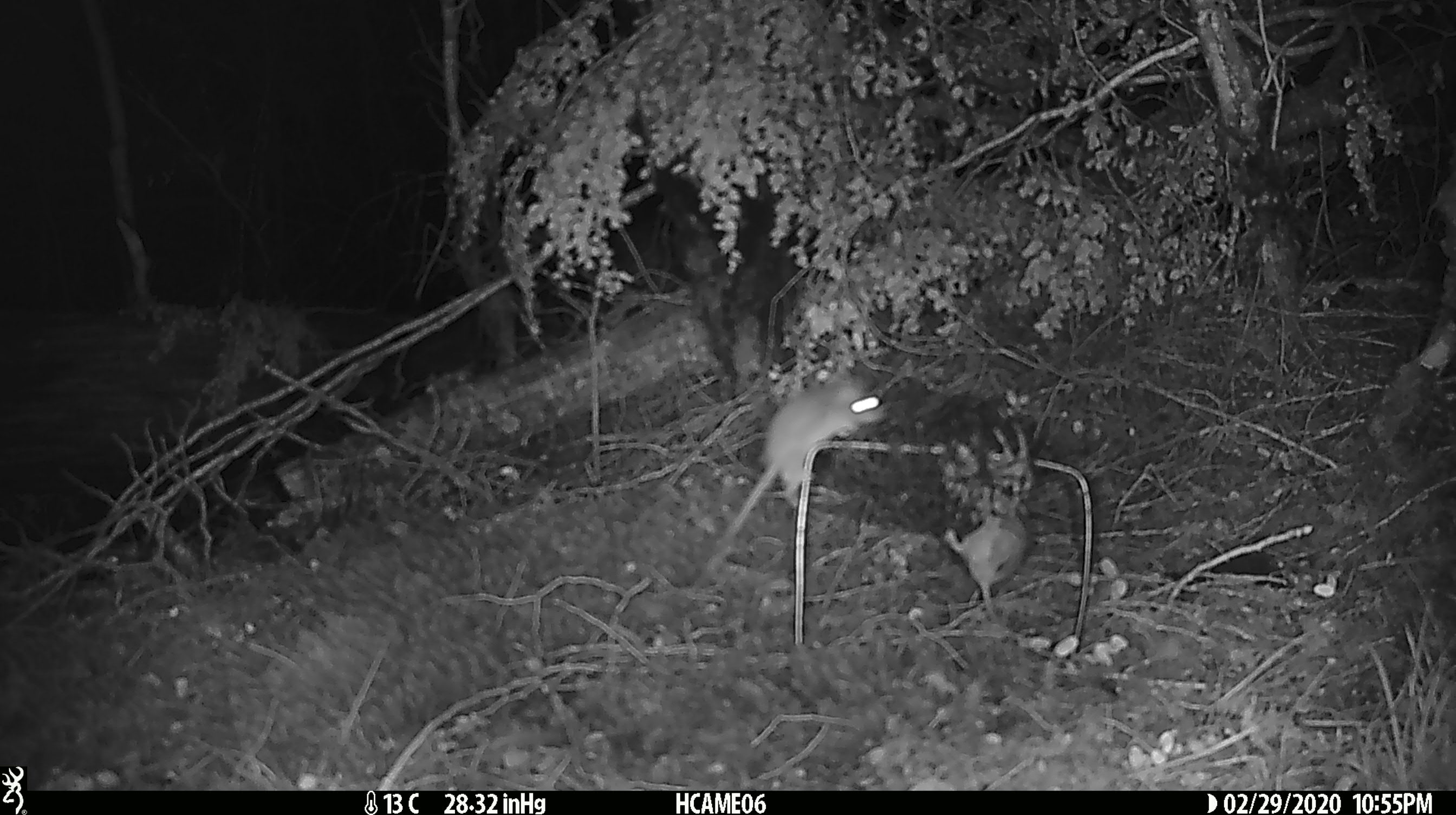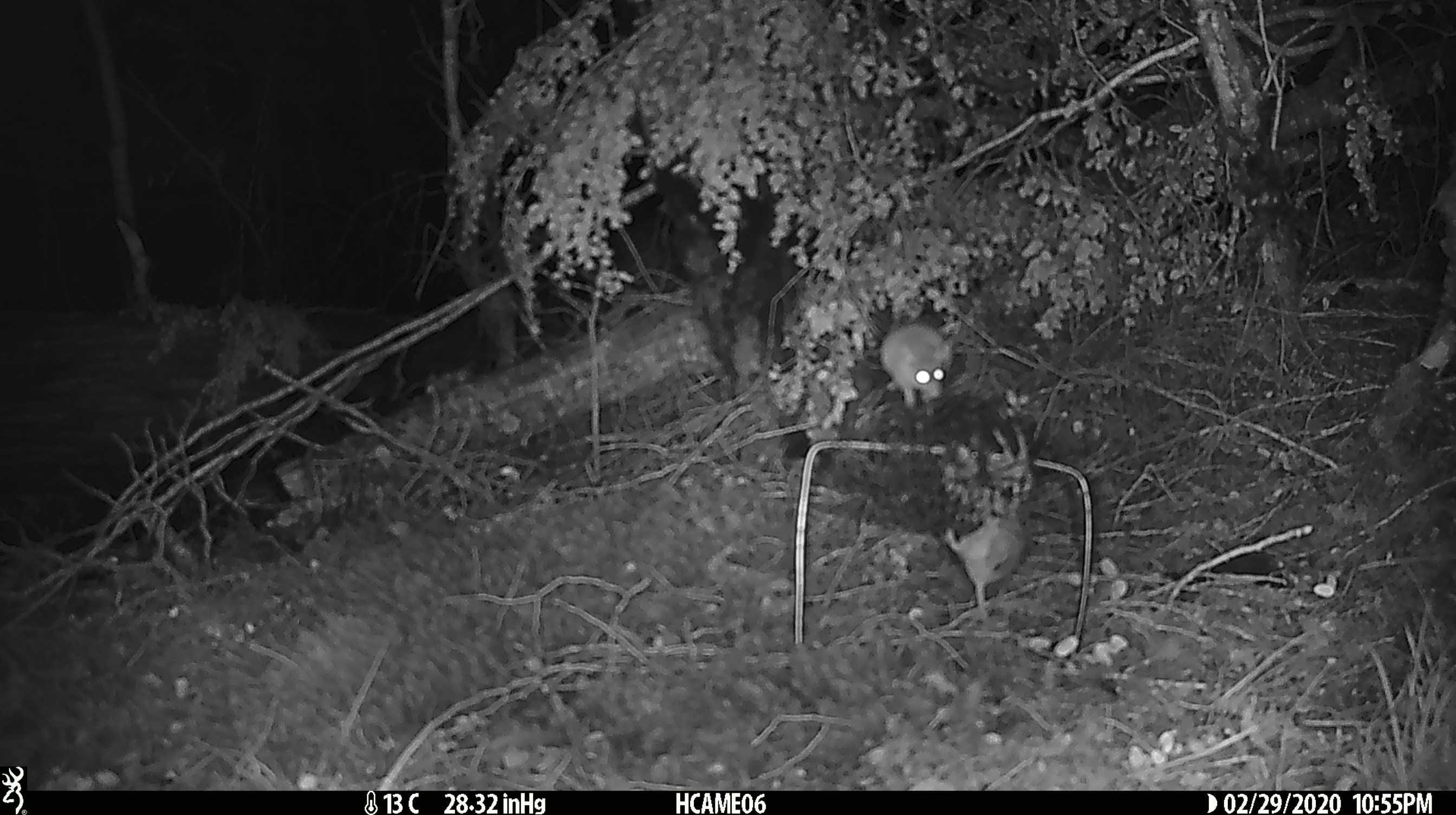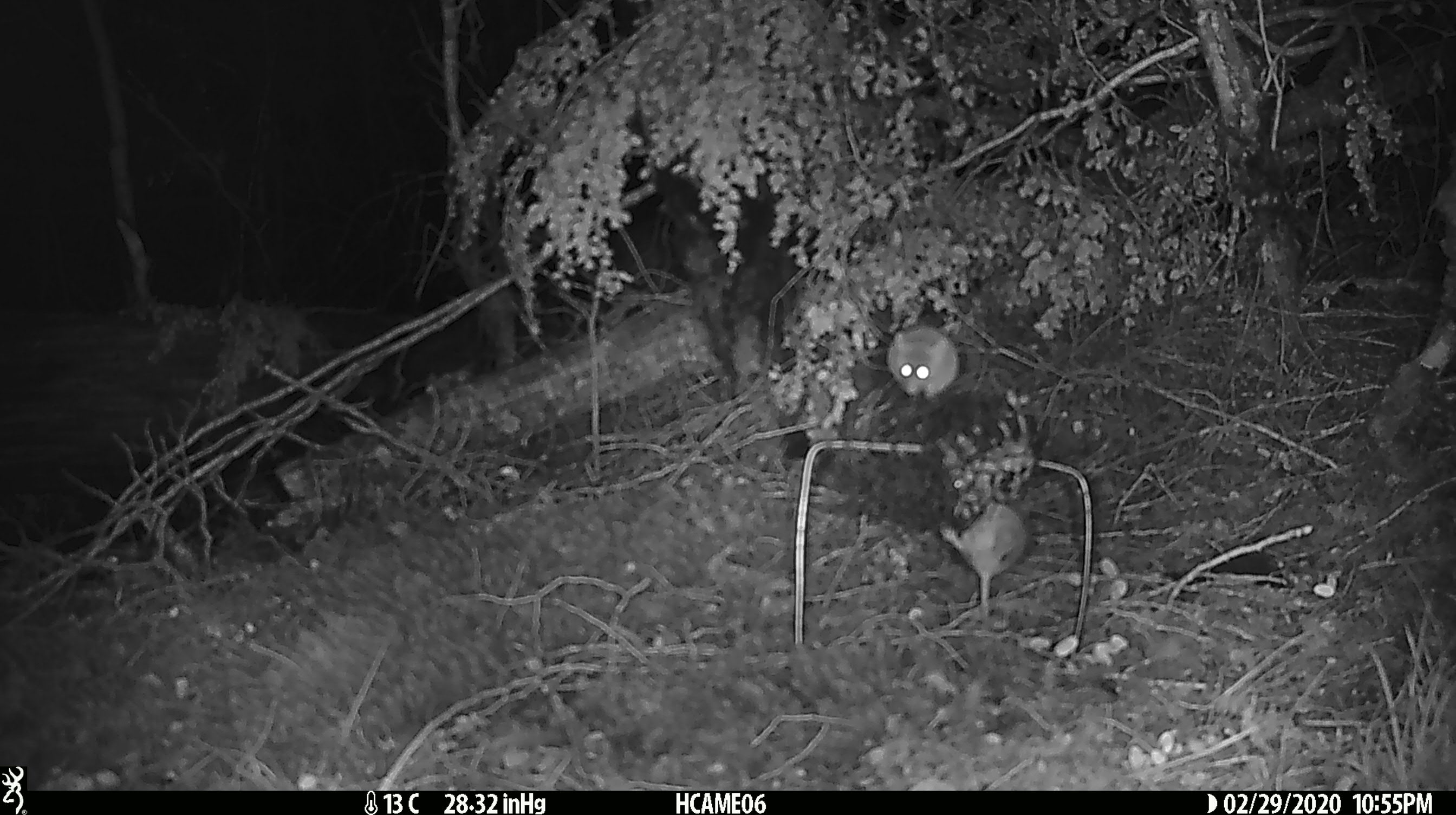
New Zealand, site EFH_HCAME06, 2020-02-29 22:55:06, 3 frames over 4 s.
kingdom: Animalia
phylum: Chordata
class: Mammalia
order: Rodentia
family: Muridae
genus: Mus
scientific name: Mus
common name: mouse